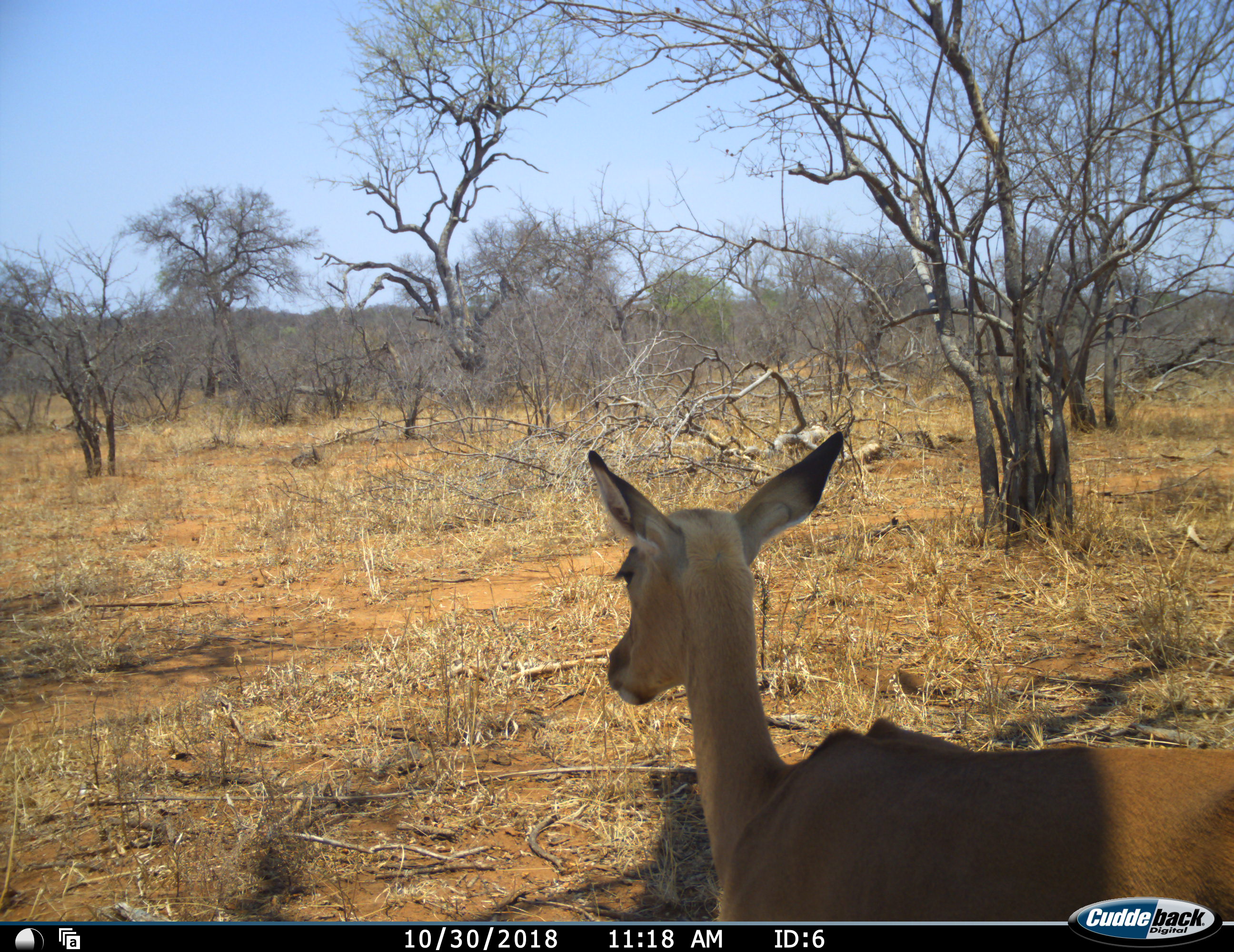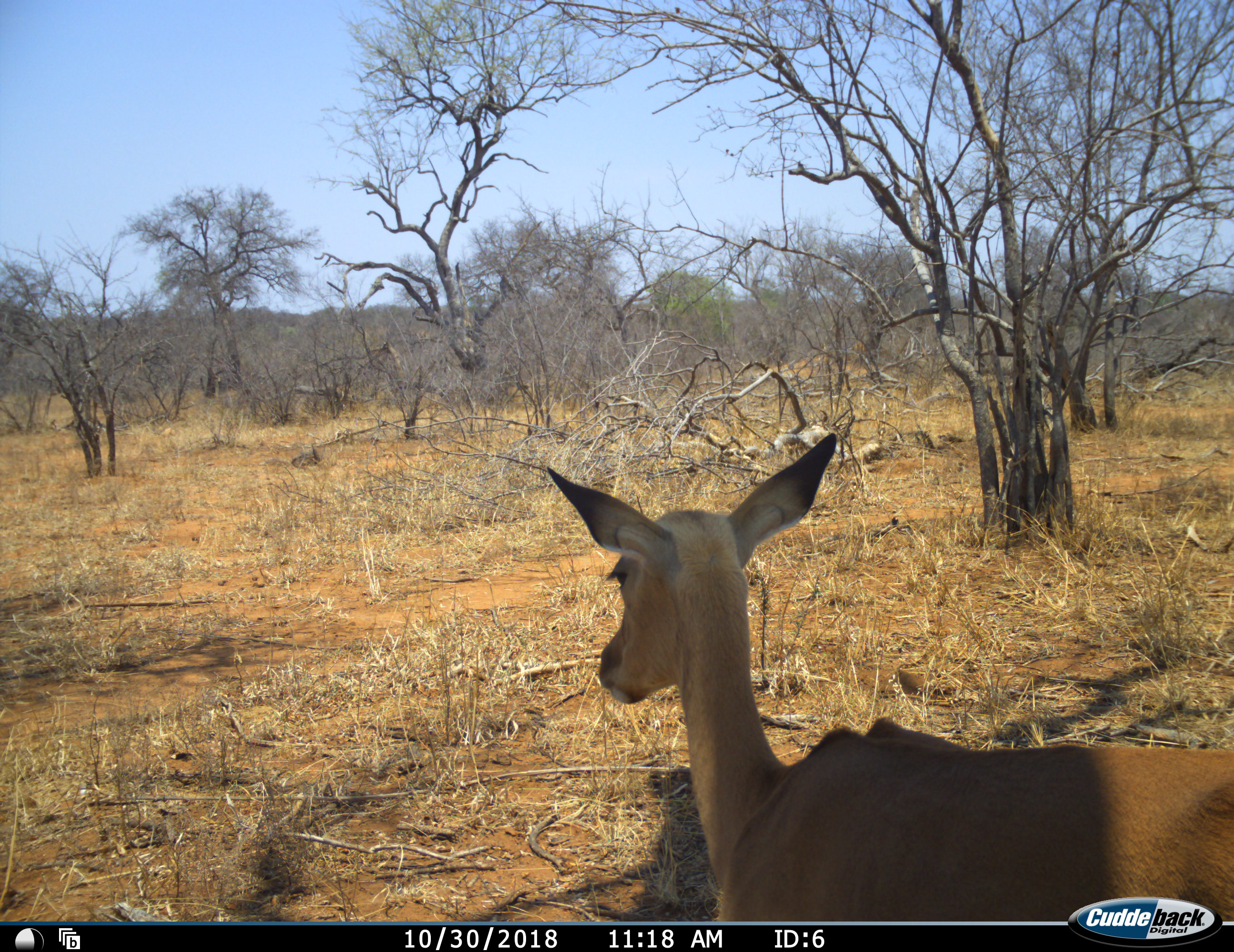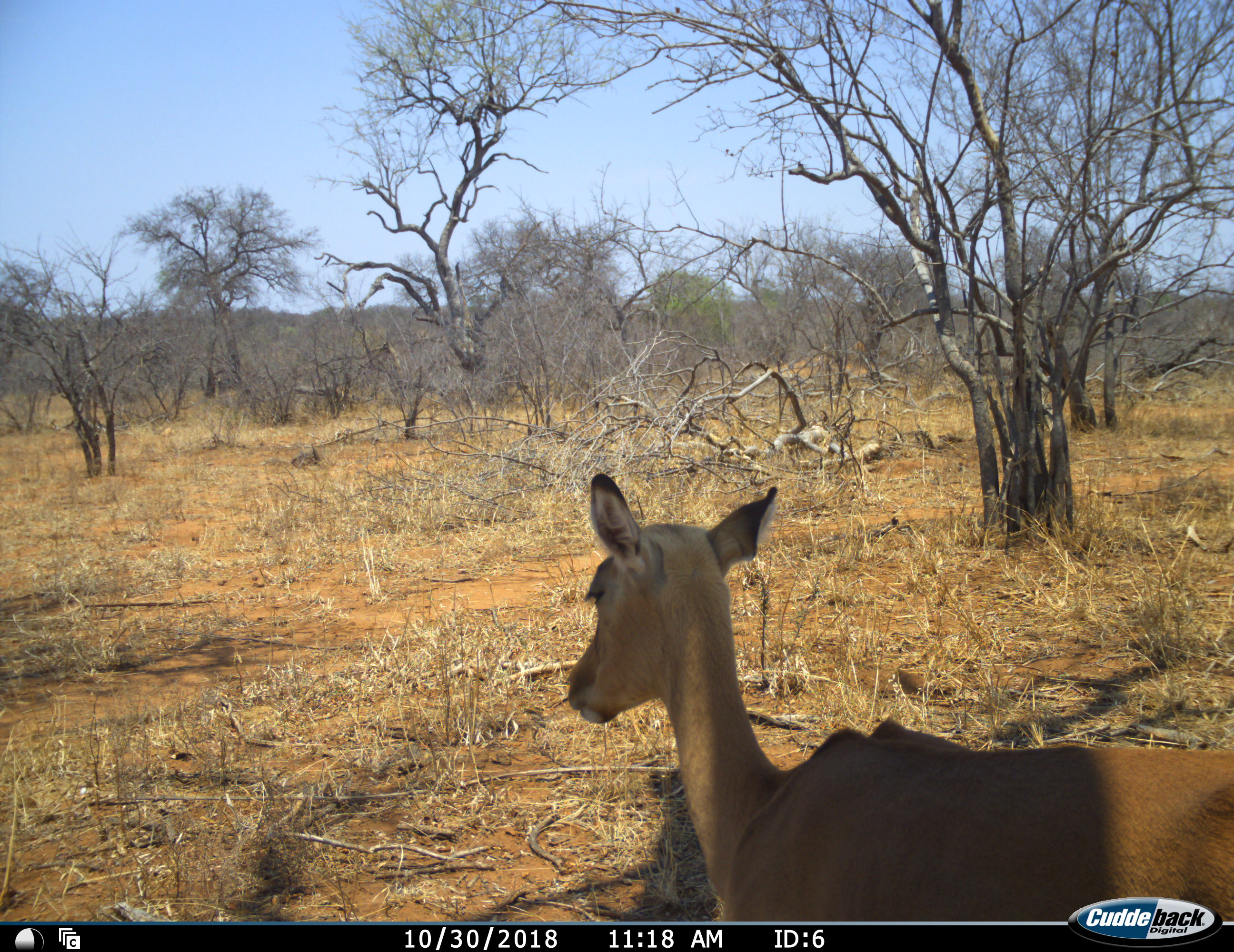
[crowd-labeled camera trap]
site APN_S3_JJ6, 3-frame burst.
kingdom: Animalia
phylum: Chordata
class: Mammalia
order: Artiodactyla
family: Bovidae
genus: Aepyceros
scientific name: Aepyceros melampus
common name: impala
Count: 1.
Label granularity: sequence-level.